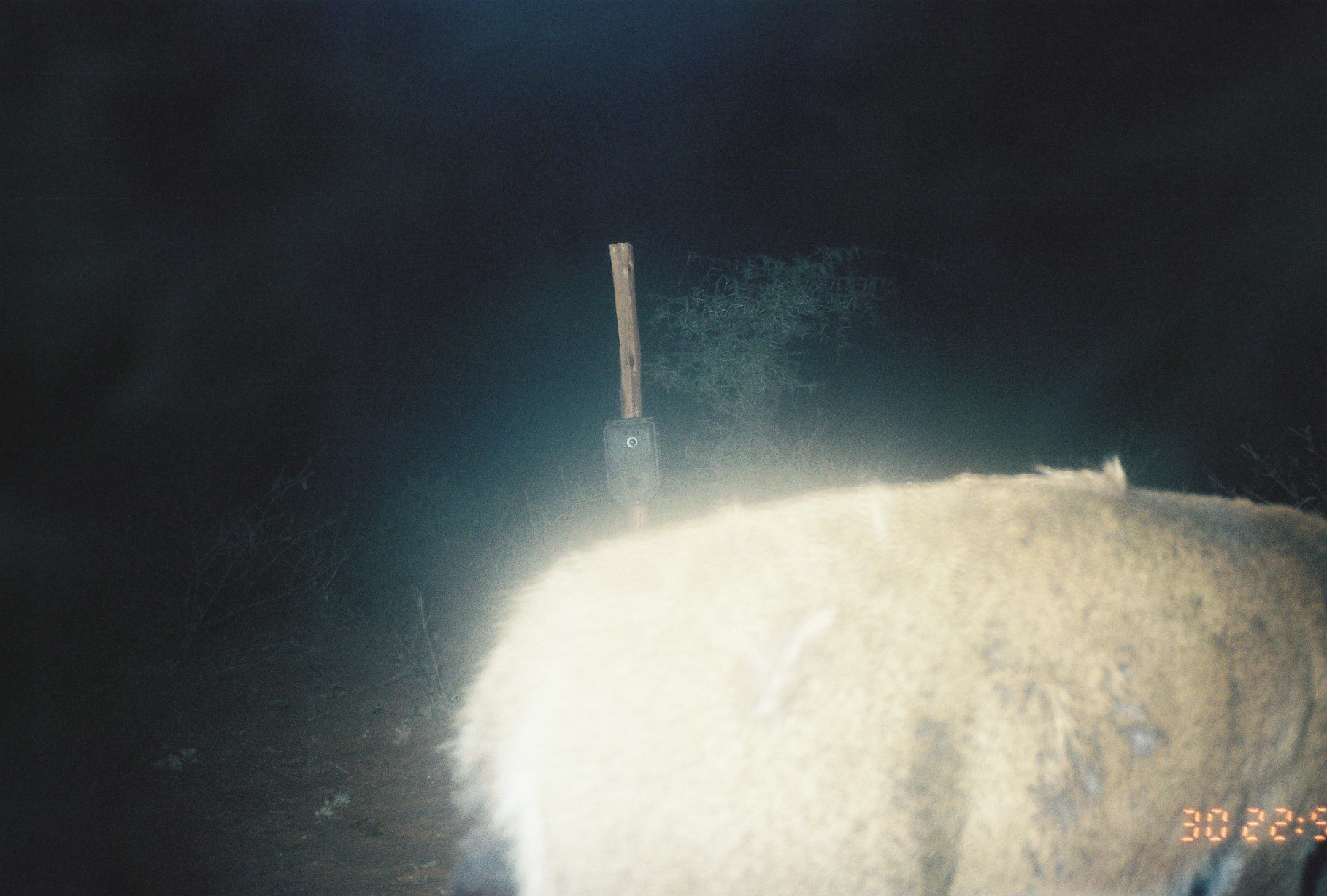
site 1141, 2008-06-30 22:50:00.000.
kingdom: Animalia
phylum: Chordata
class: Mammalia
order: Artiodactyla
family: Bovidae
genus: Sylvicapra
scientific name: Sylvicapra grimmia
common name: bush duiker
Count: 1.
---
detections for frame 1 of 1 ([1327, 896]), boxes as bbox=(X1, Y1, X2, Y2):
sylvicapra grimmia: bbox=(438, 460, 1327, 896)